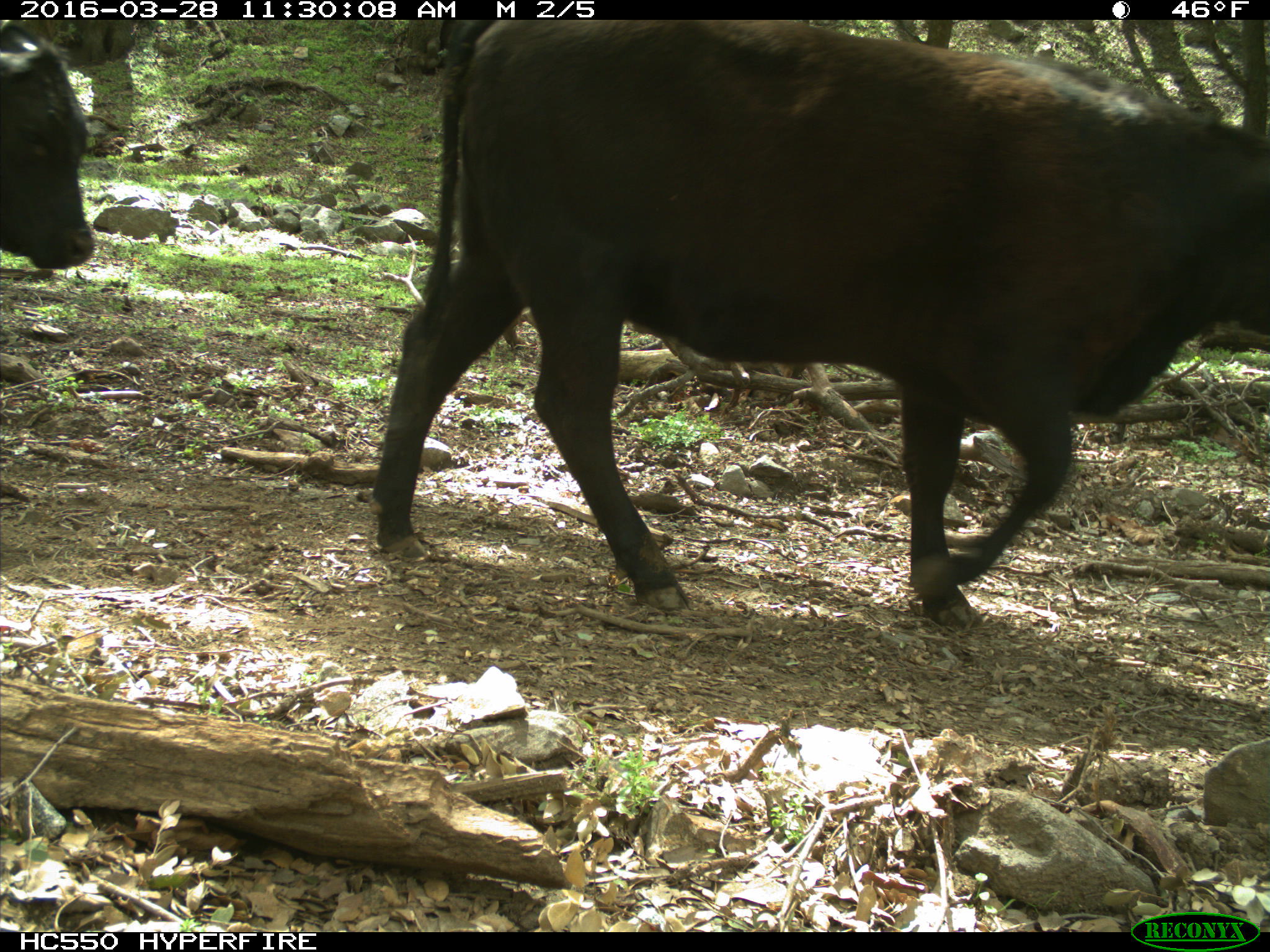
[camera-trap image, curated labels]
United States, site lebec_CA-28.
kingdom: Animalia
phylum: Chordata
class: Mammalia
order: Artiodactyla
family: Bovidae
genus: Bos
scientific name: Bos taurus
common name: domestic cow